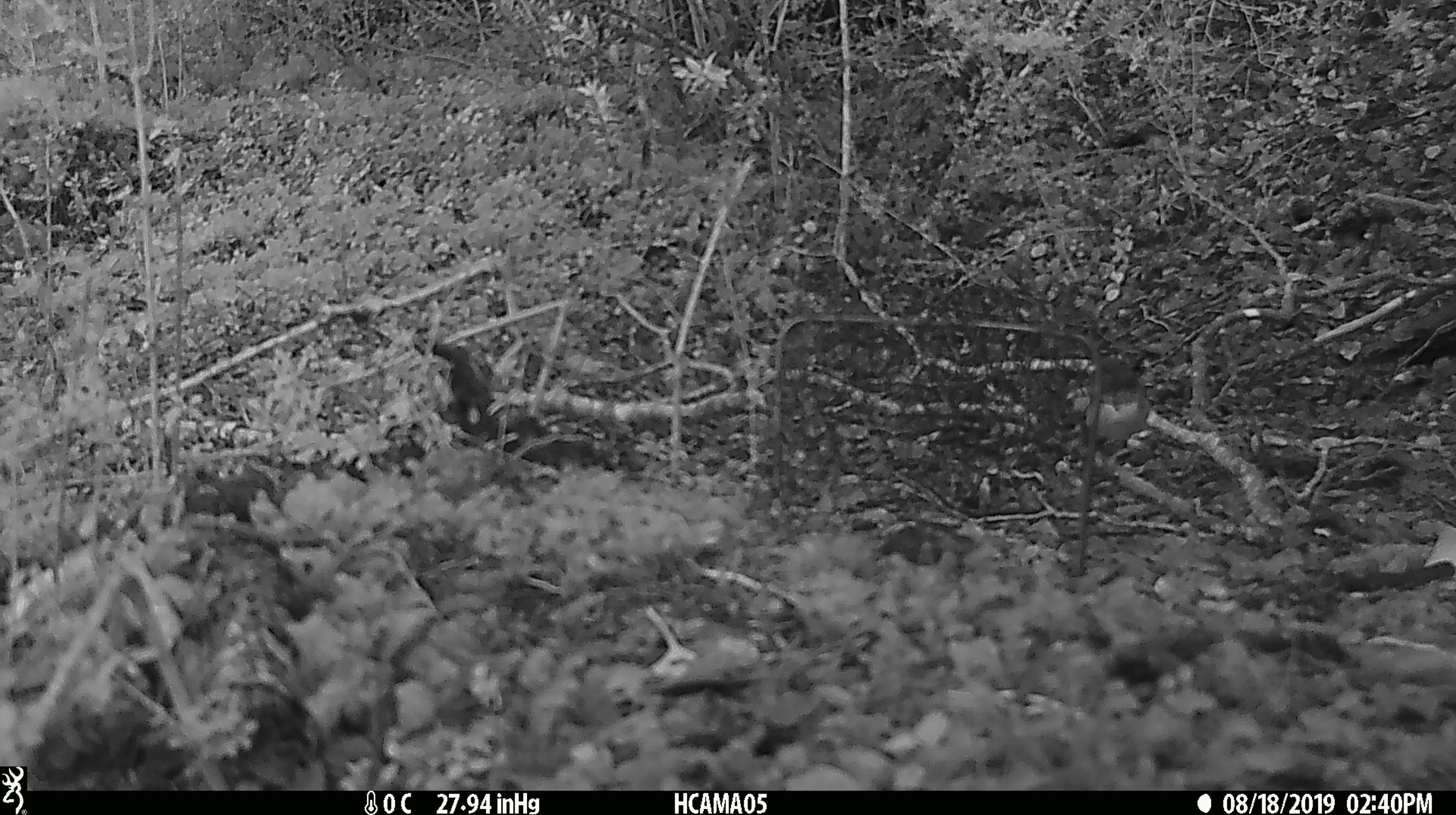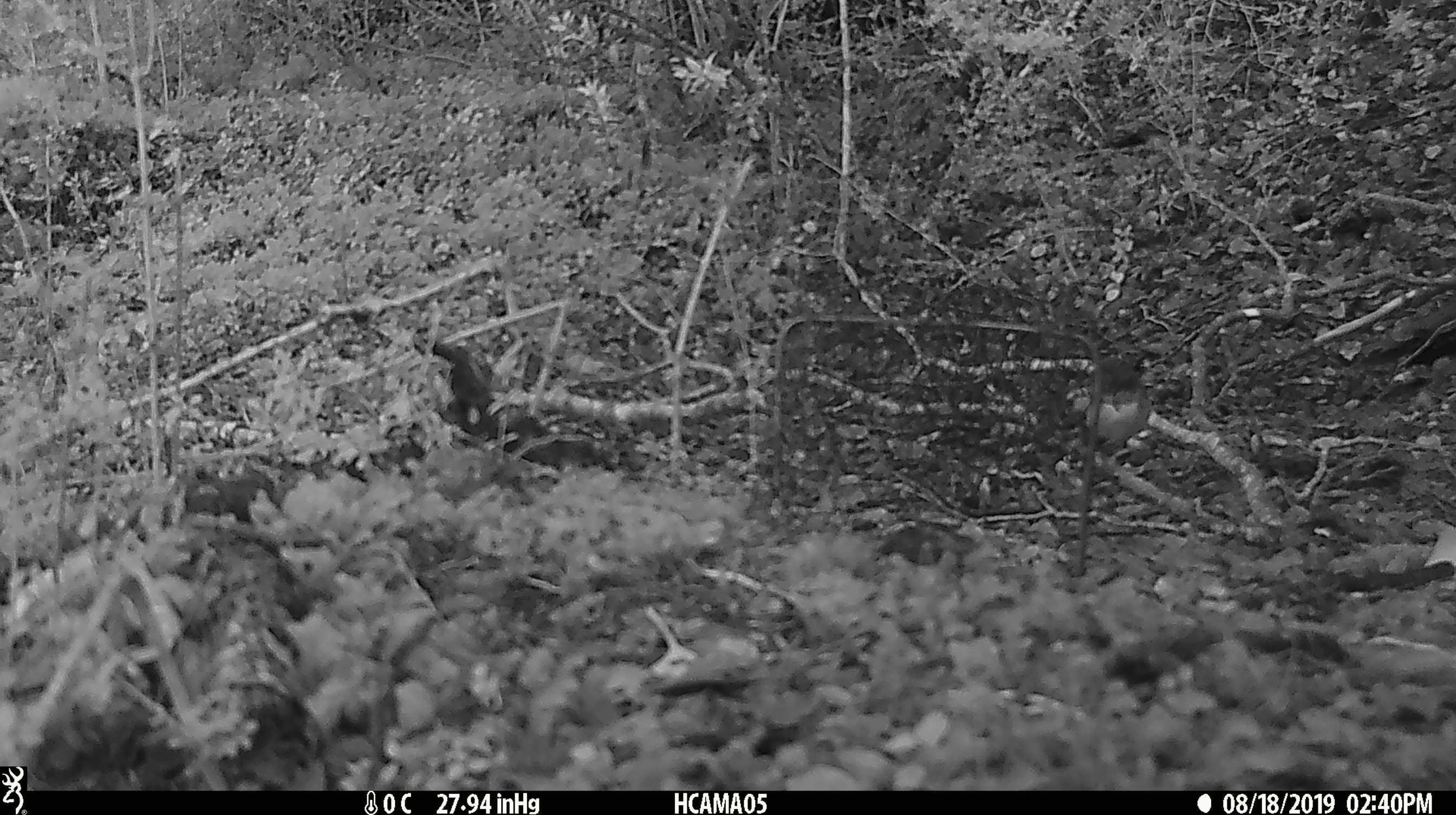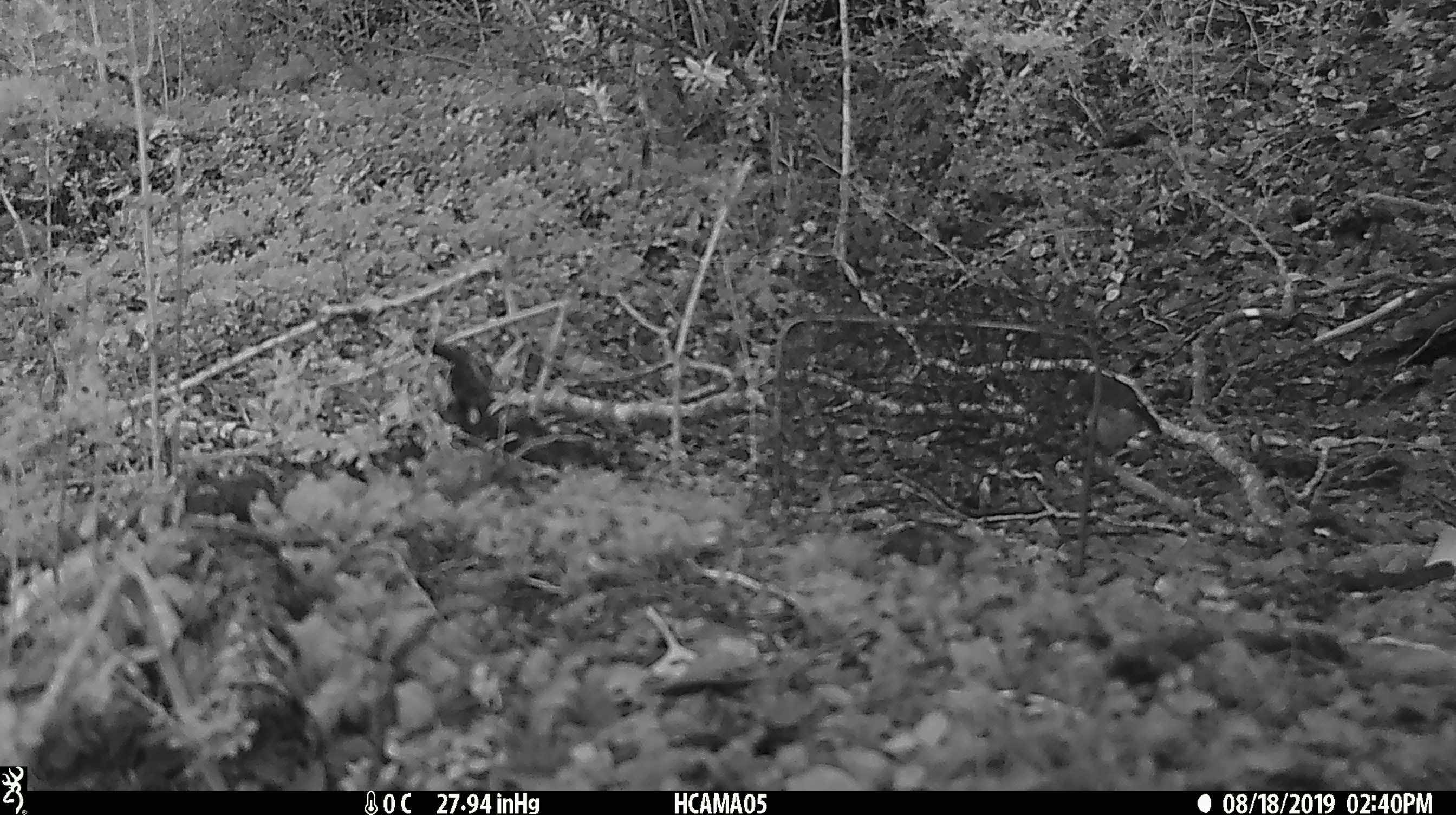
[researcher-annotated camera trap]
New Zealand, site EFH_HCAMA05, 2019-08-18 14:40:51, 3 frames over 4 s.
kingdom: Animalia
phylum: Chordata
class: Aves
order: Passeriformes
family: Petroicidae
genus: Petroica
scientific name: Petroica macrocephala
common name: tomtit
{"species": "tomtit (Petroica macrocephala)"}